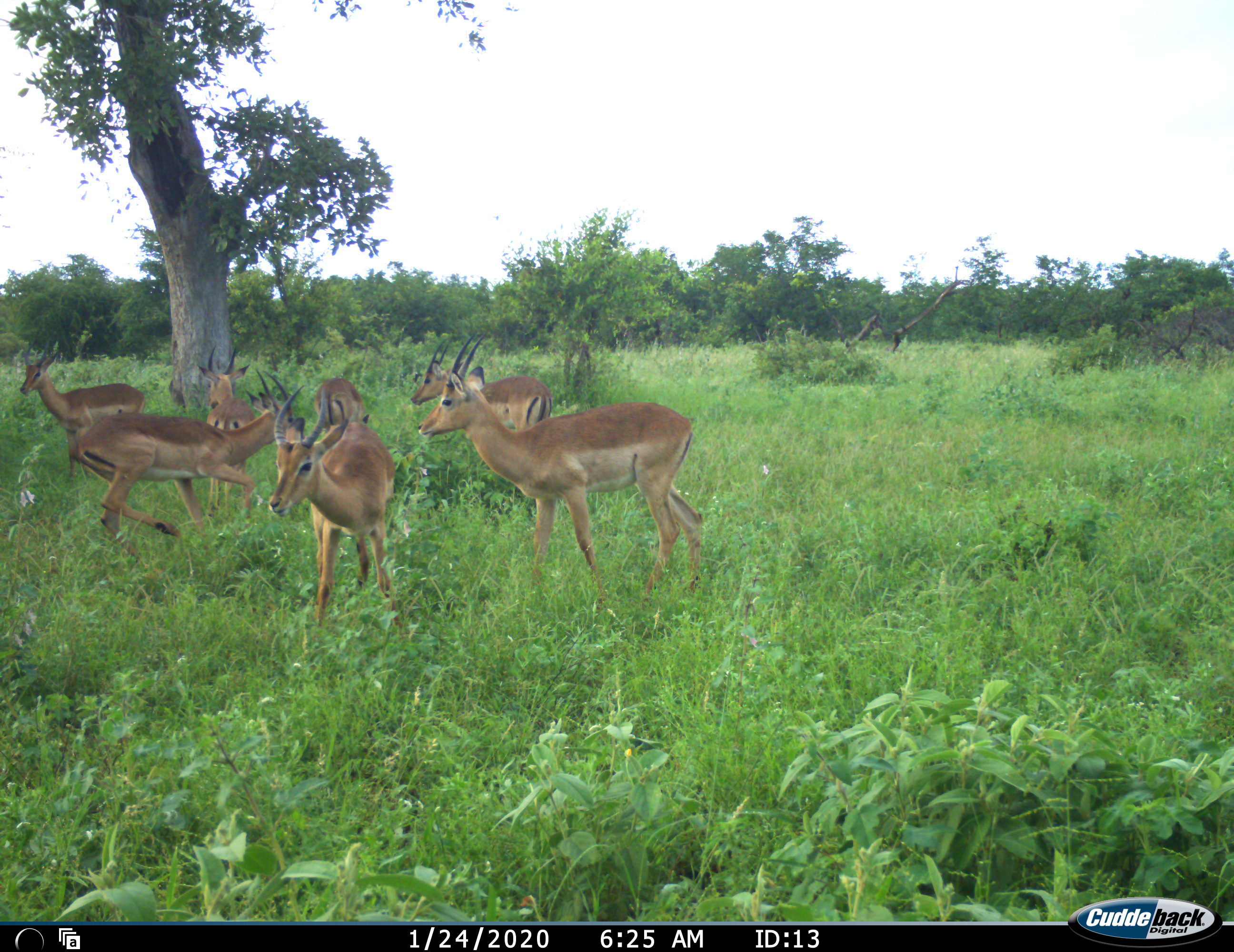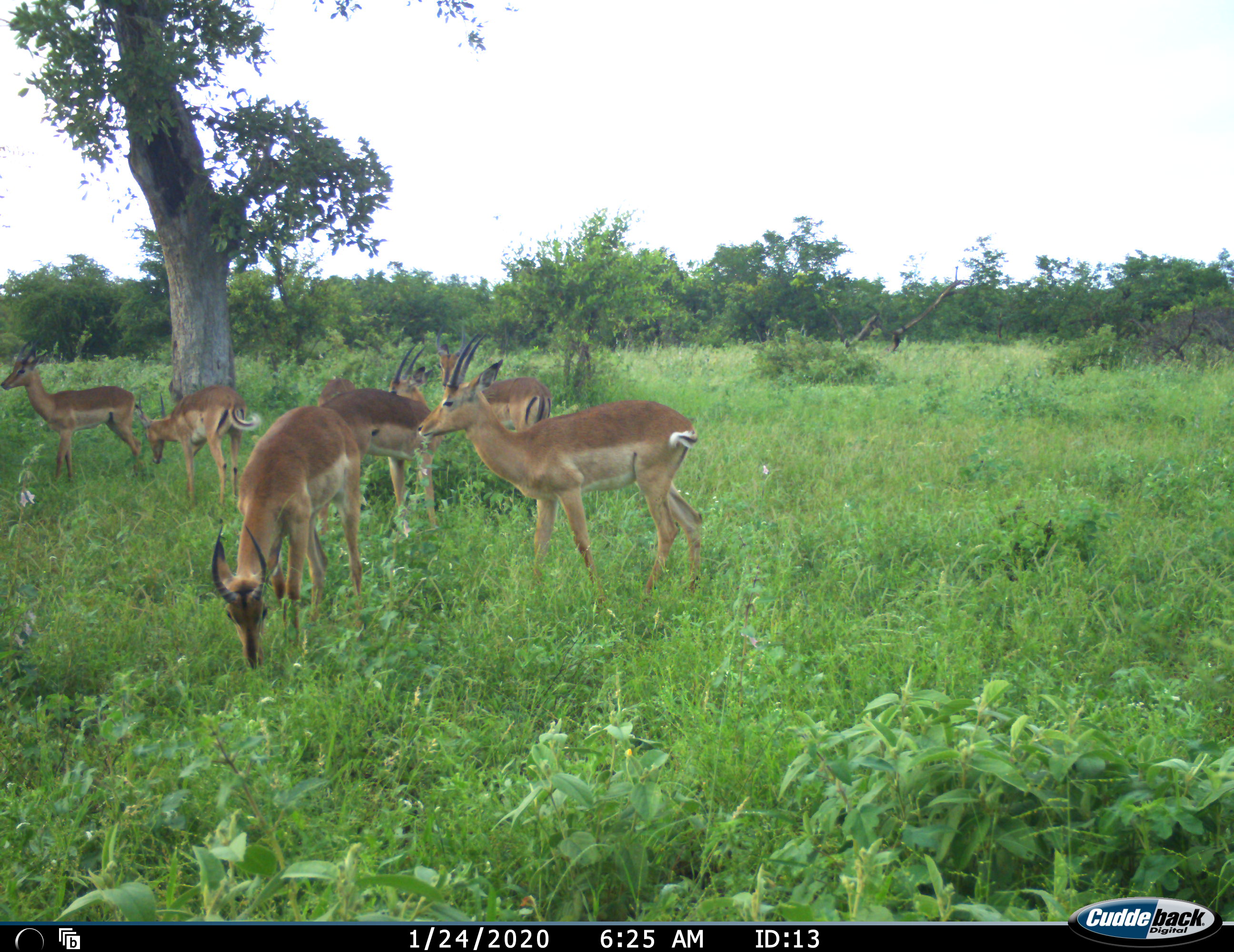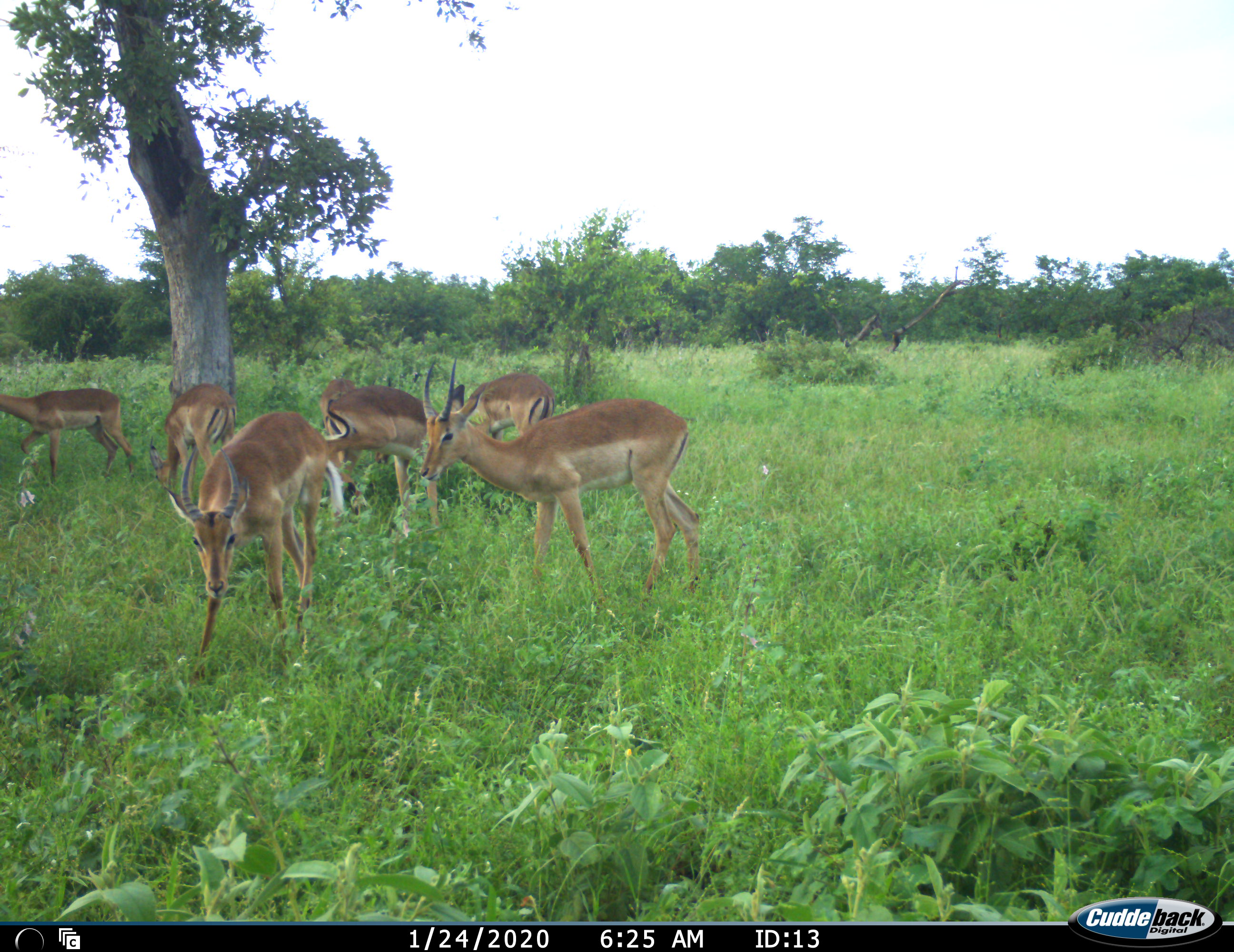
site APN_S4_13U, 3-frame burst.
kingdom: Animalia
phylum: Chordata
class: Mammalia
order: Artiodactyla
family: Bovidae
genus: Aepyceros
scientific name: Aepyceros melampus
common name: impala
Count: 7.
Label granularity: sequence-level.